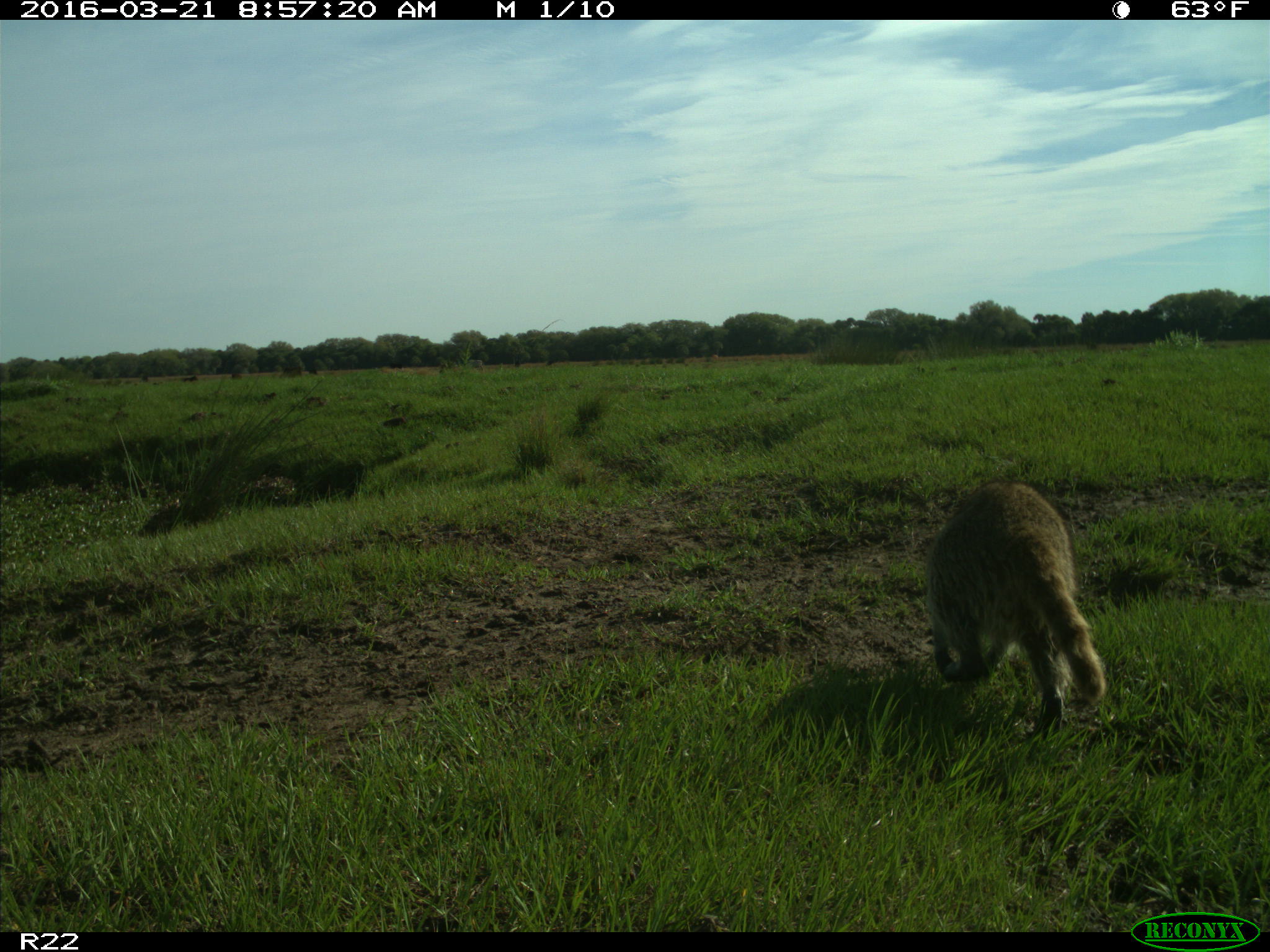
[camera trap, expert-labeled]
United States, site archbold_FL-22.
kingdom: Animalia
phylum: Chordata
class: Mammalia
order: Carnivora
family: Procyonidae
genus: Procyon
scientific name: Procyon lotor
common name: common raccoon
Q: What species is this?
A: Procyon lotor (common raccoon).